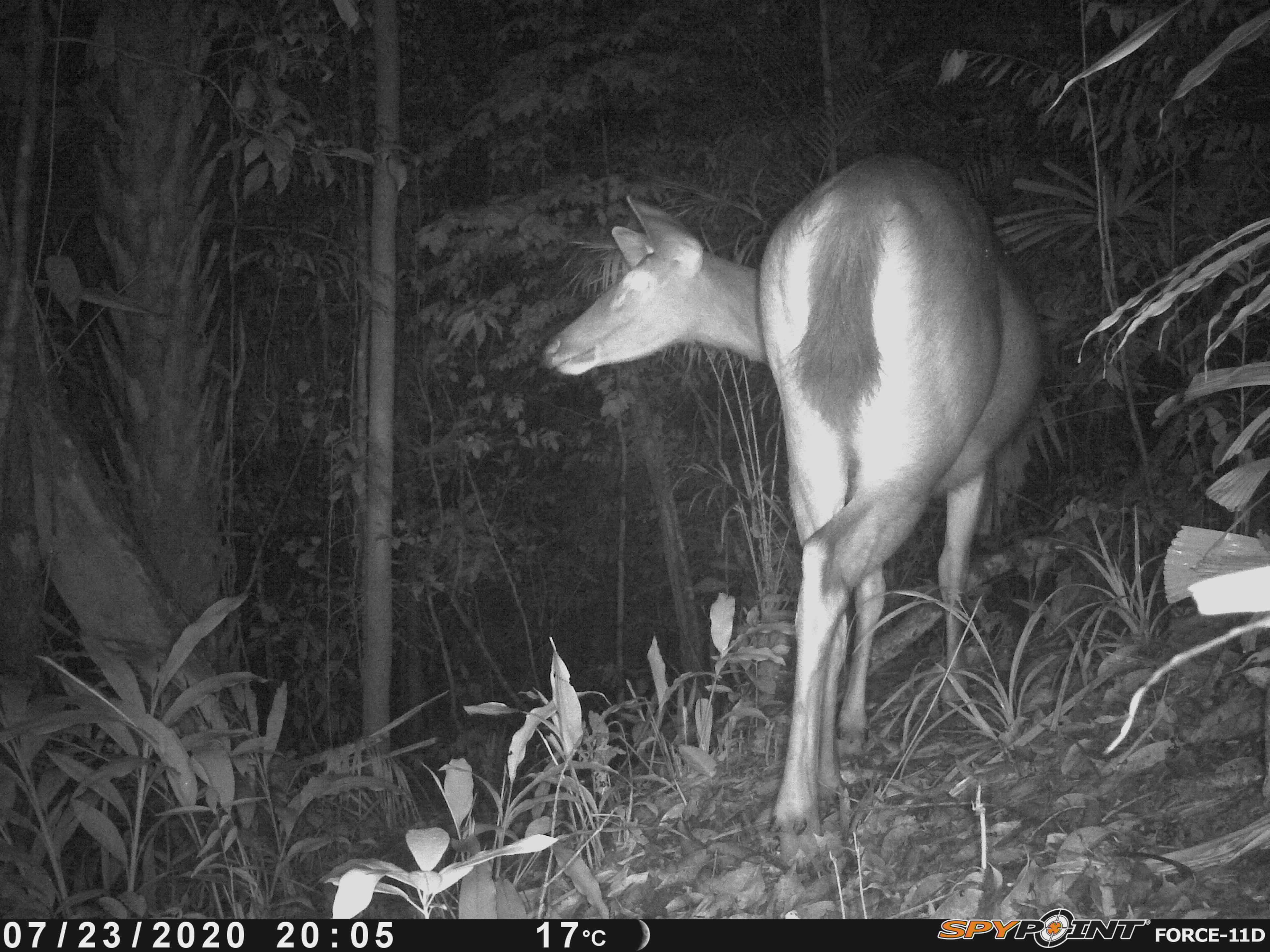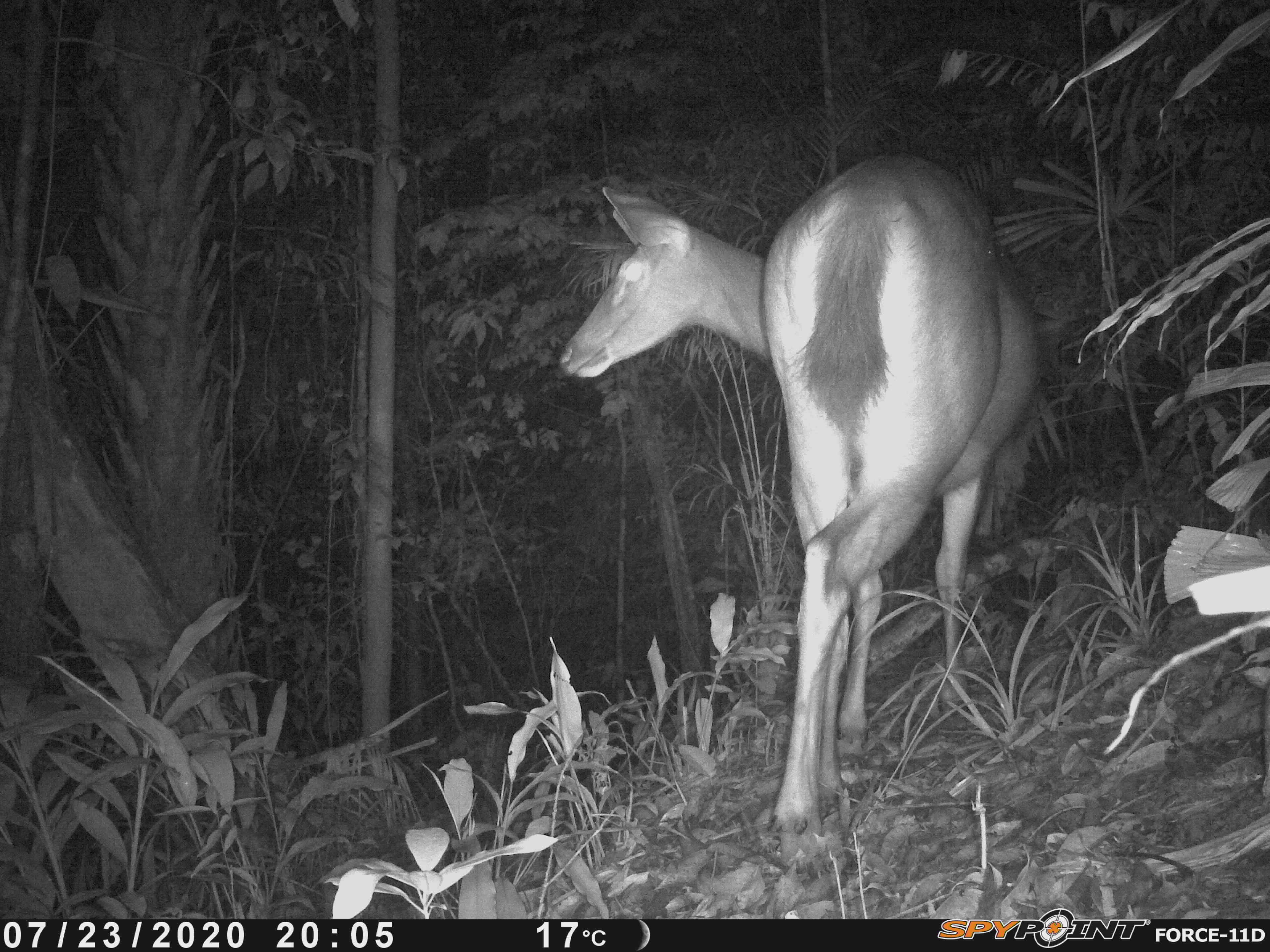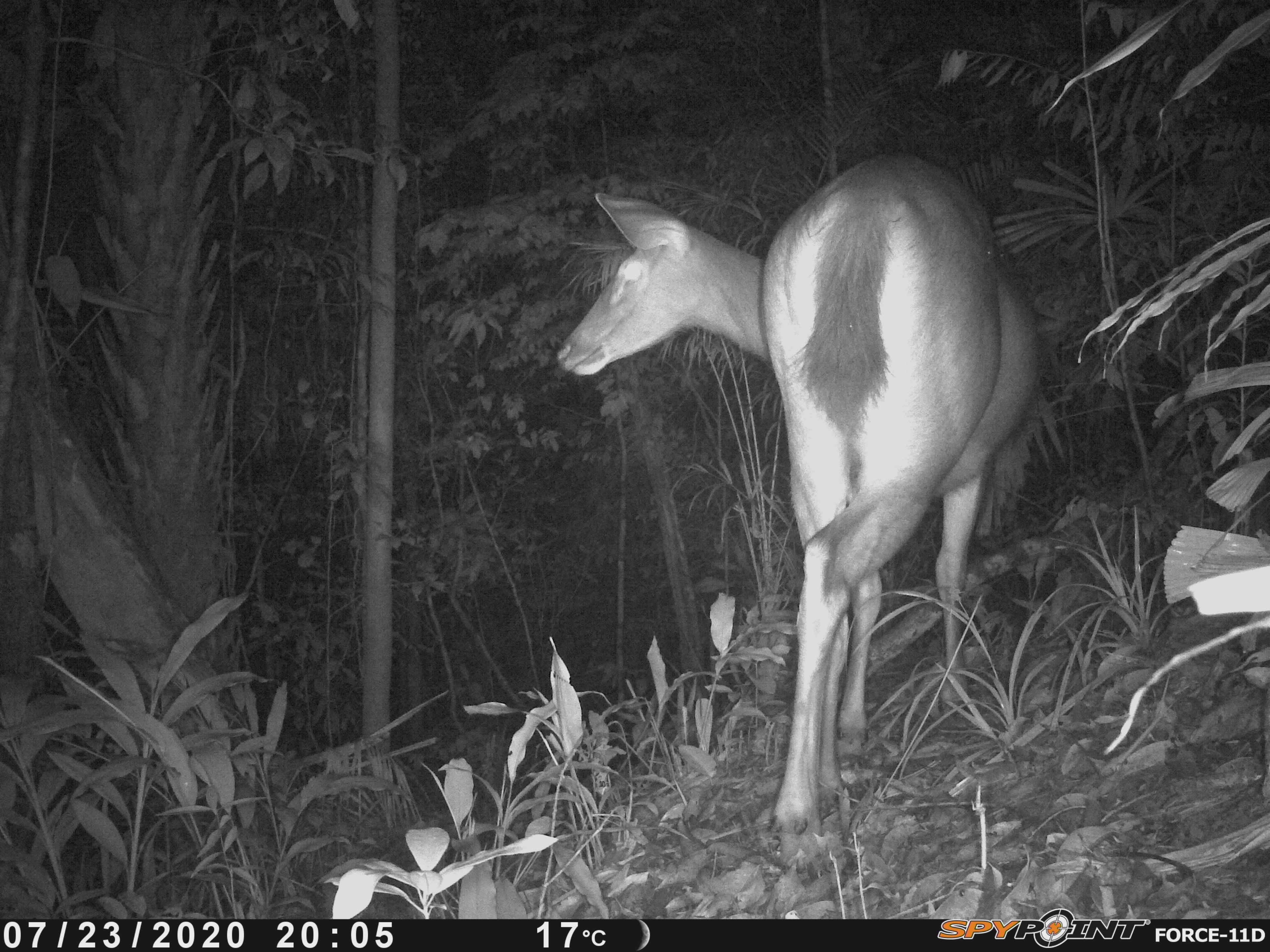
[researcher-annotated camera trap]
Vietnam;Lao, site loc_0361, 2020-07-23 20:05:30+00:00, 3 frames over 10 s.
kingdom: Animalia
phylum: Chordata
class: Mammalia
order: Artiodactyla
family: Cervidae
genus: Rusa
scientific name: Rusa unicolor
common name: sambar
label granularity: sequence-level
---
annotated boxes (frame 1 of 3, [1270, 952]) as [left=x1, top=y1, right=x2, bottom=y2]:
sambar: [left=538, top=144, right=1049, bottom=869]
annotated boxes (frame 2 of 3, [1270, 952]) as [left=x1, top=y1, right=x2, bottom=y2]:
sambar: [left=556, top=147, right=1043, bottom=869]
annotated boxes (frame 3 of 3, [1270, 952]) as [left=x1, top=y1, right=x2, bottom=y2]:
sambar: [left=553, top=146, right=1043, bottom=870]